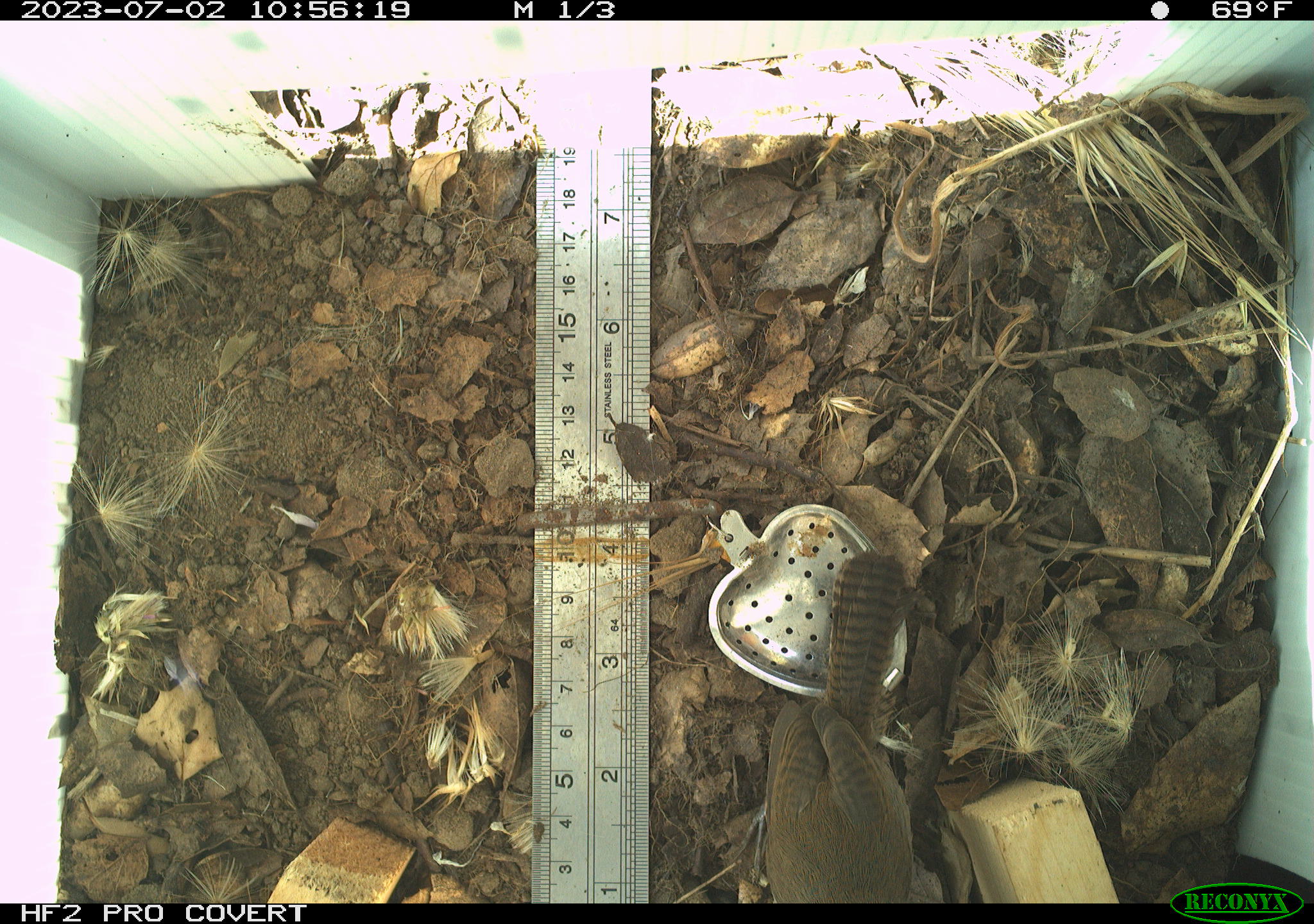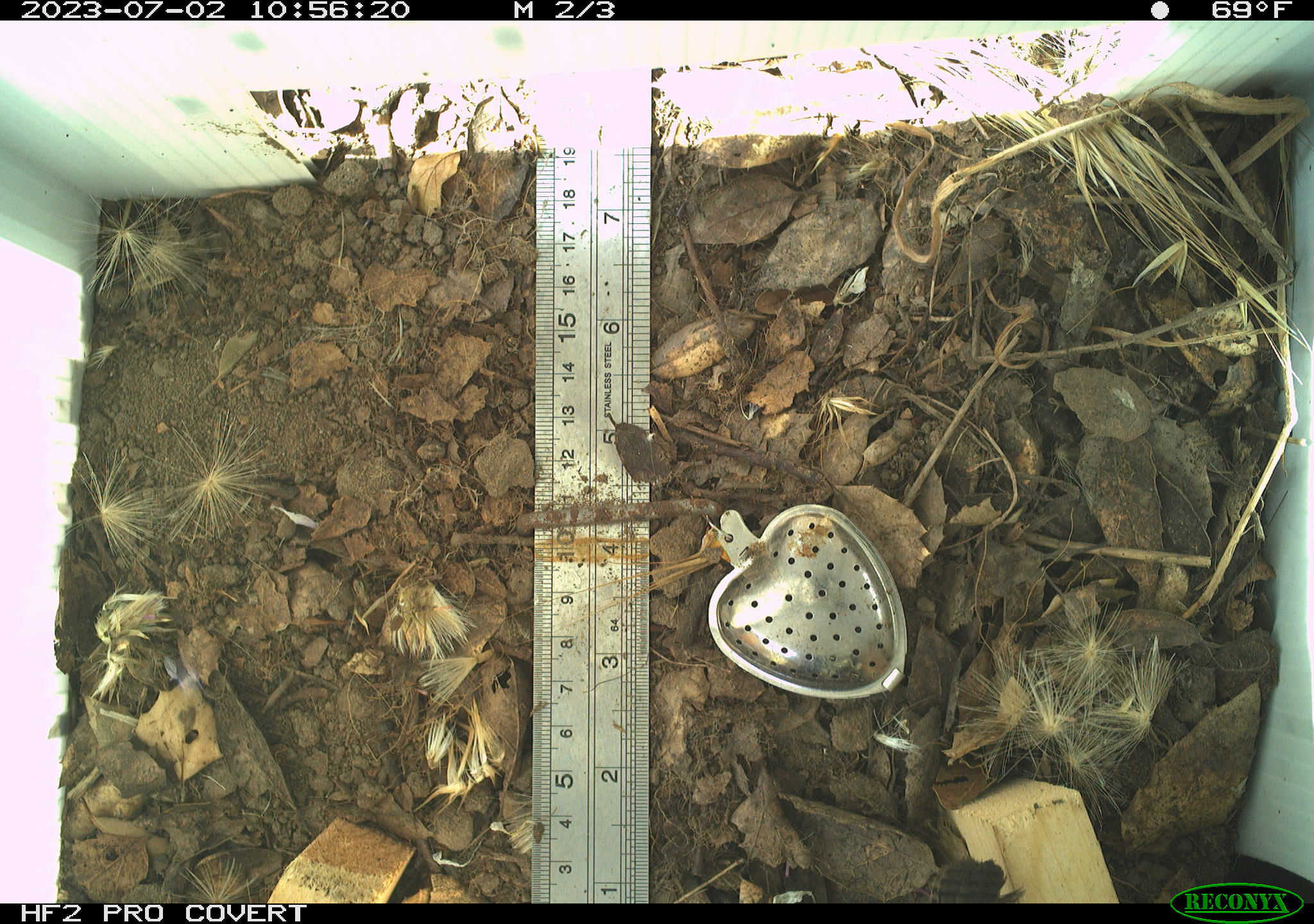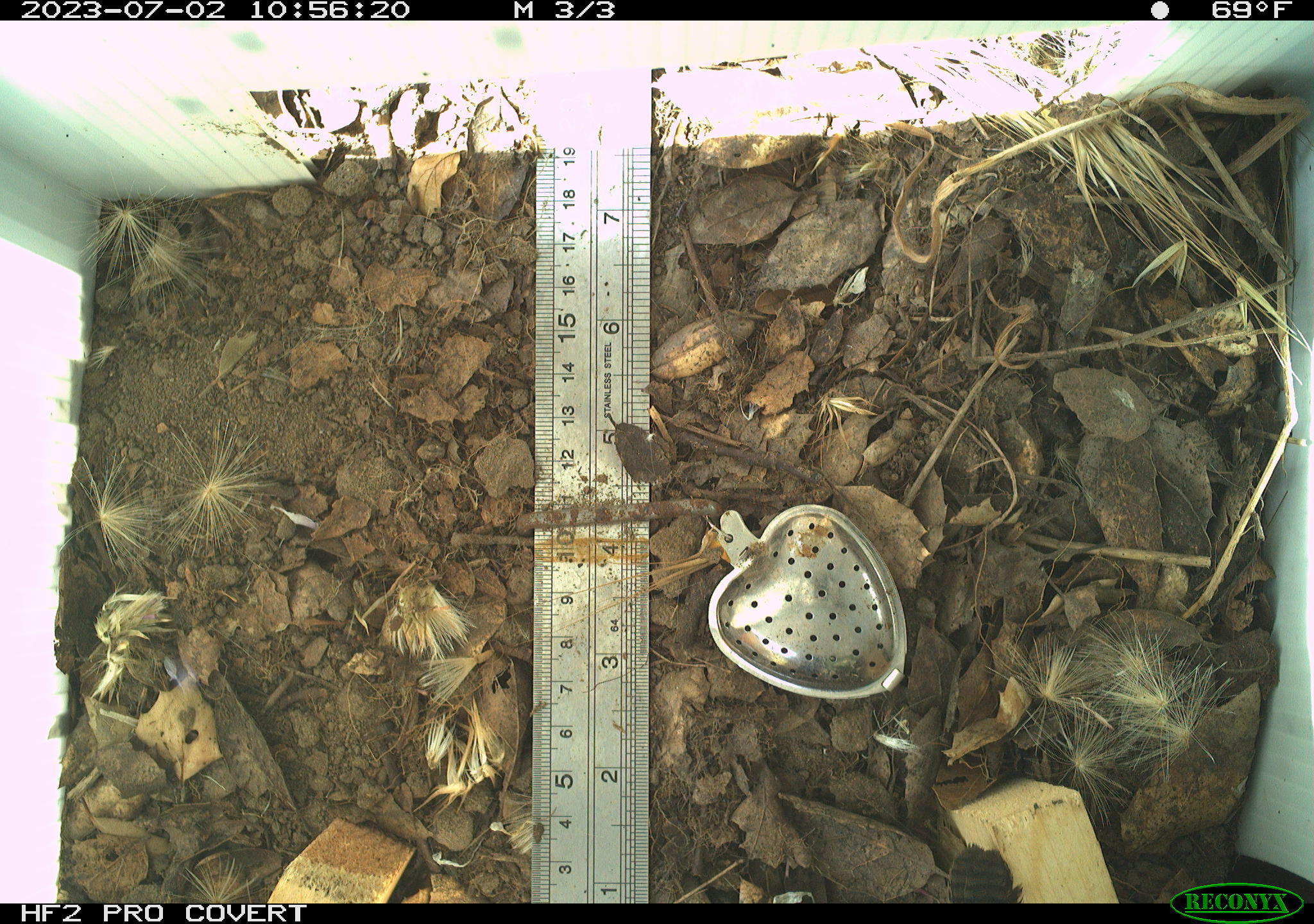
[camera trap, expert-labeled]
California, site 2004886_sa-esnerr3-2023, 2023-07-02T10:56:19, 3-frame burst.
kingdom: Animalia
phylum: Chordata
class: Aves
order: Passeriformes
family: Troglodytidae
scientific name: Troglodytidae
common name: wren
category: troglodytidae family